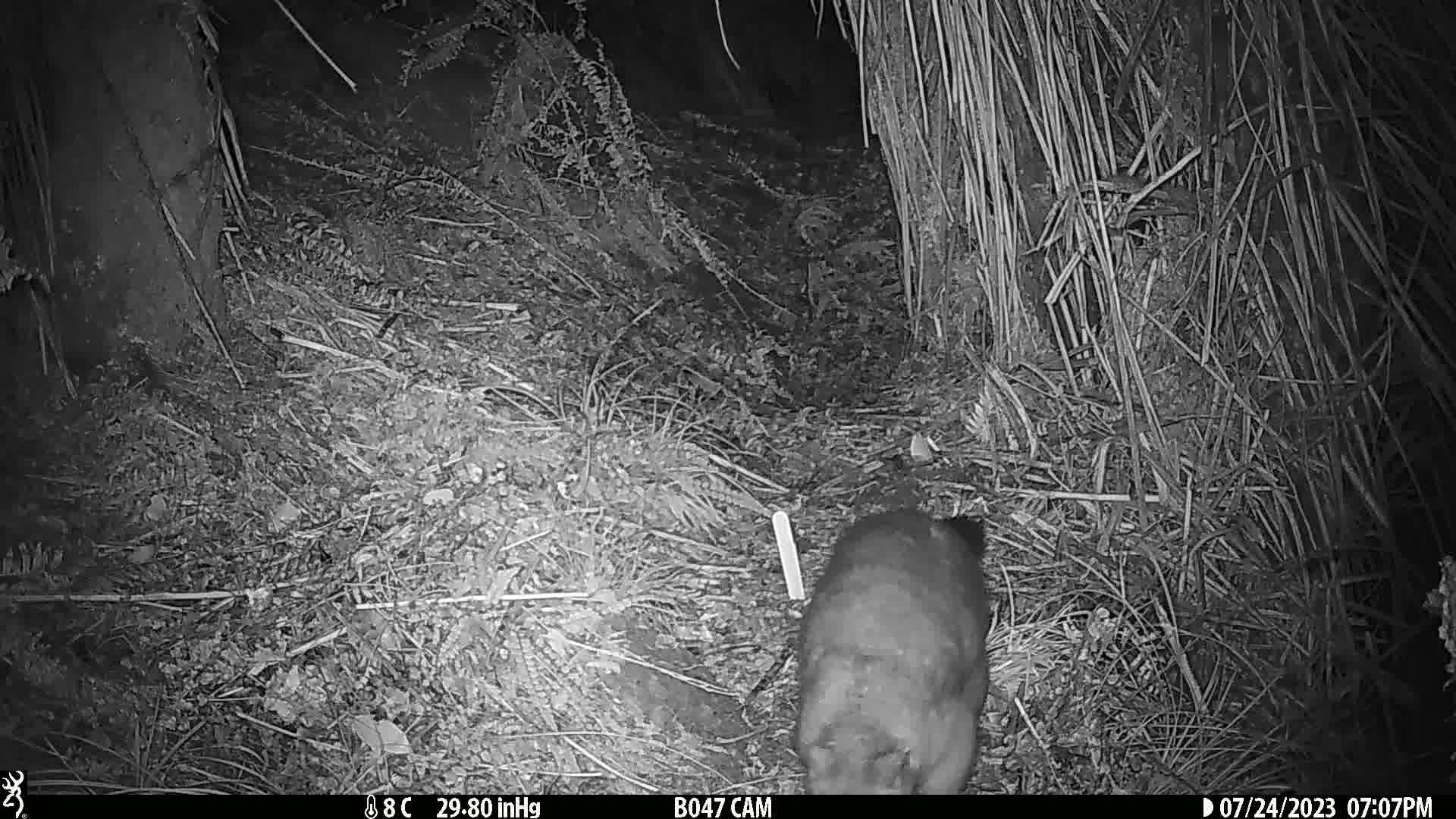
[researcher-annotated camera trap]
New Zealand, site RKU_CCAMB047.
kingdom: Animalia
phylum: Chordata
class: Mammalia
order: Diprotodontia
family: Phalangeridae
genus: Trichosurus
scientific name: Trichosurus vulpecula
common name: common brushtail possum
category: possum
Possum (common brushtail possum) (Trichosurus vulpecula).